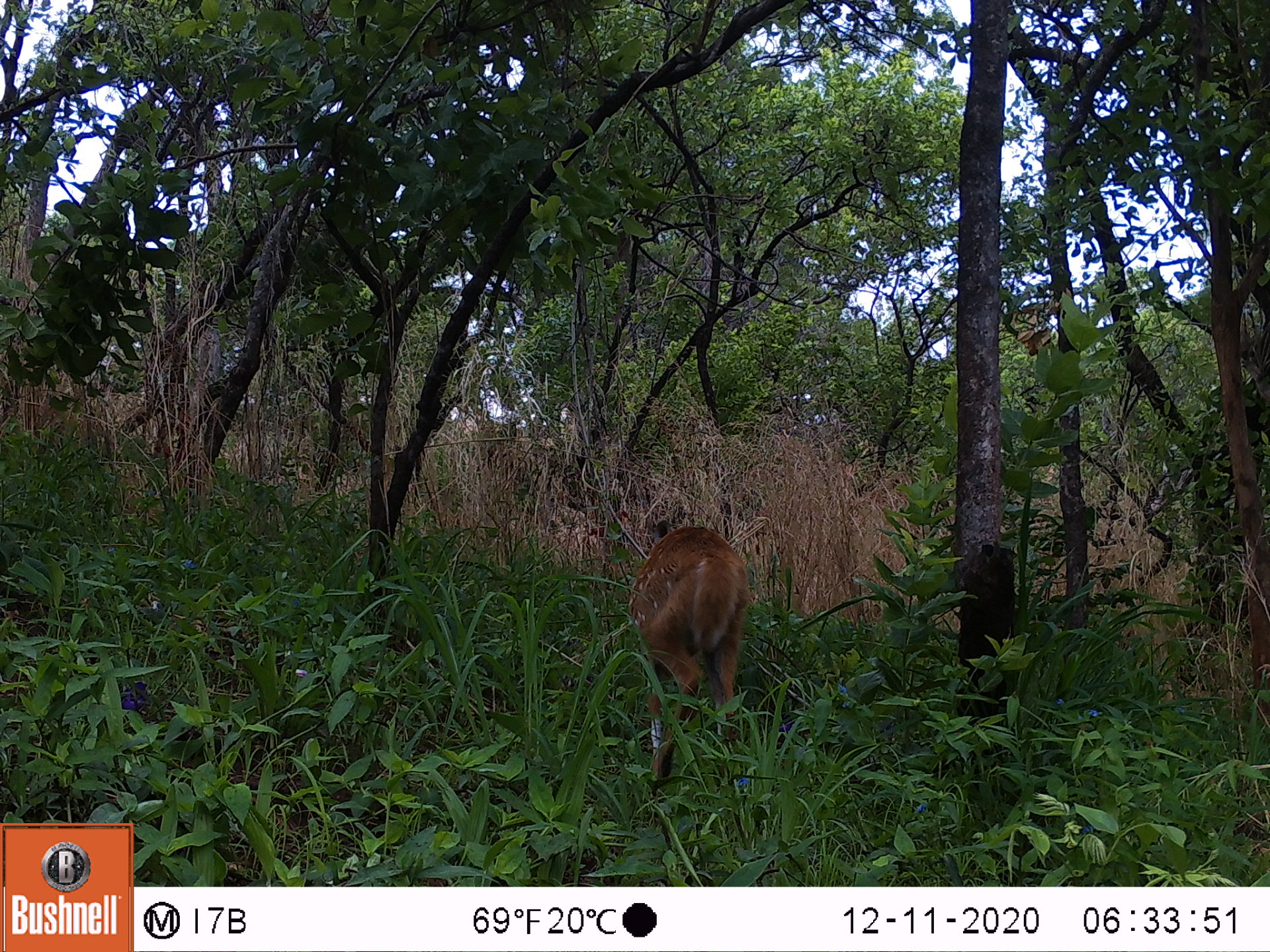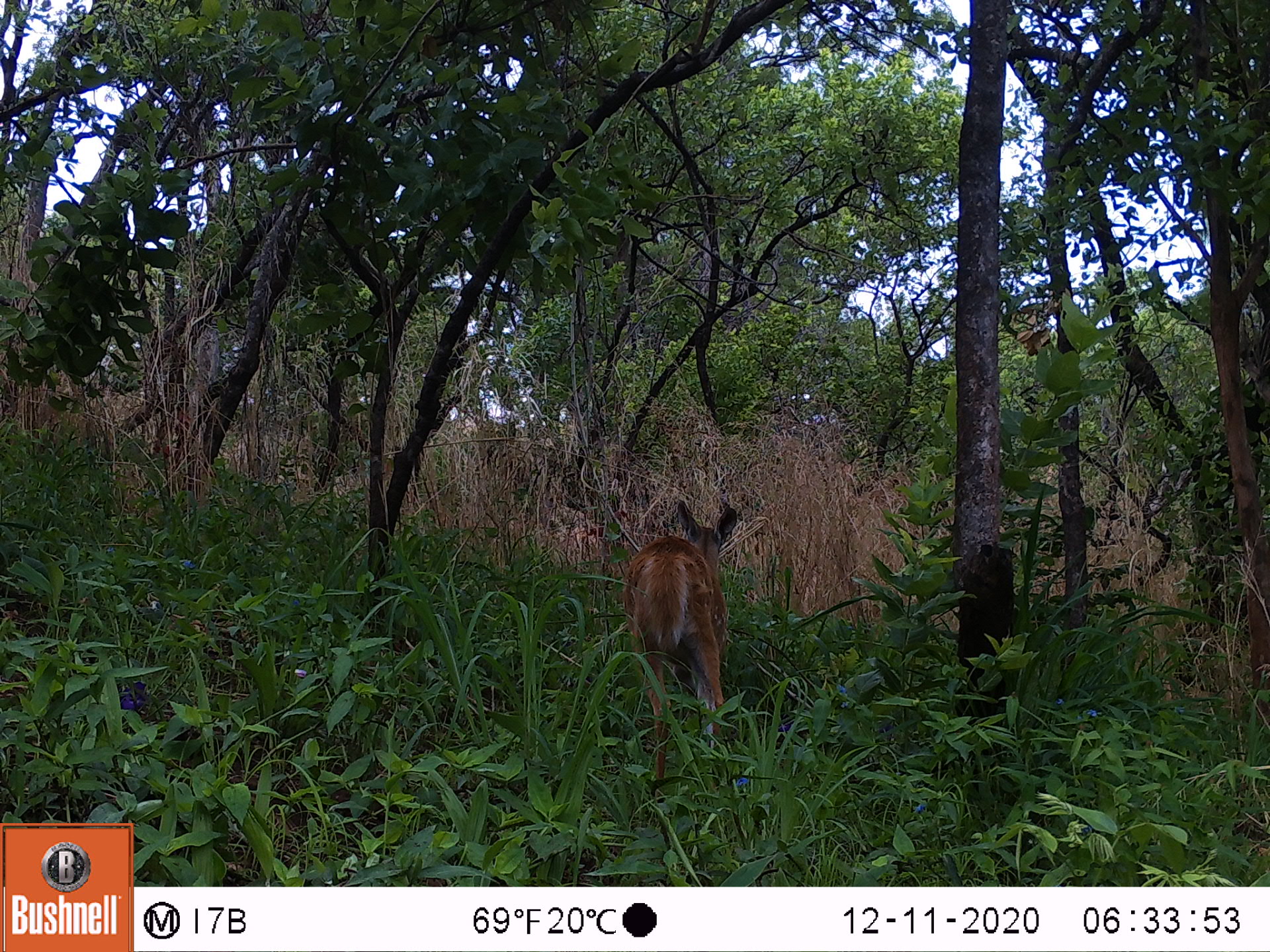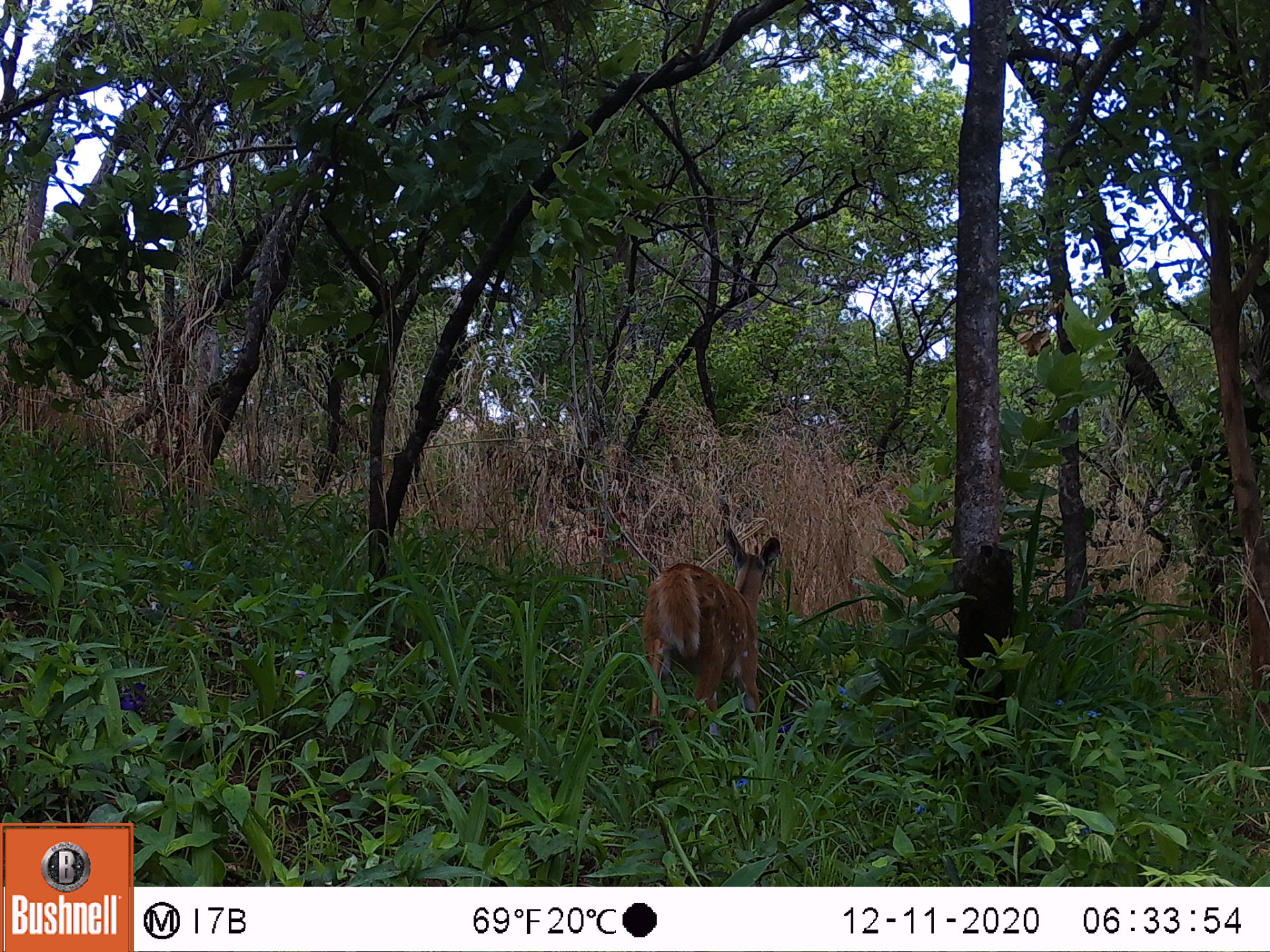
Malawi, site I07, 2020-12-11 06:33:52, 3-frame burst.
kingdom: Animalia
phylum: Chordata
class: Mammalia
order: Artiodactyla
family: Bovidae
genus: Tragelaphus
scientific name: Tragelaphus sylvaticus sylvaticus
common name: cape bushbuck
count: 1